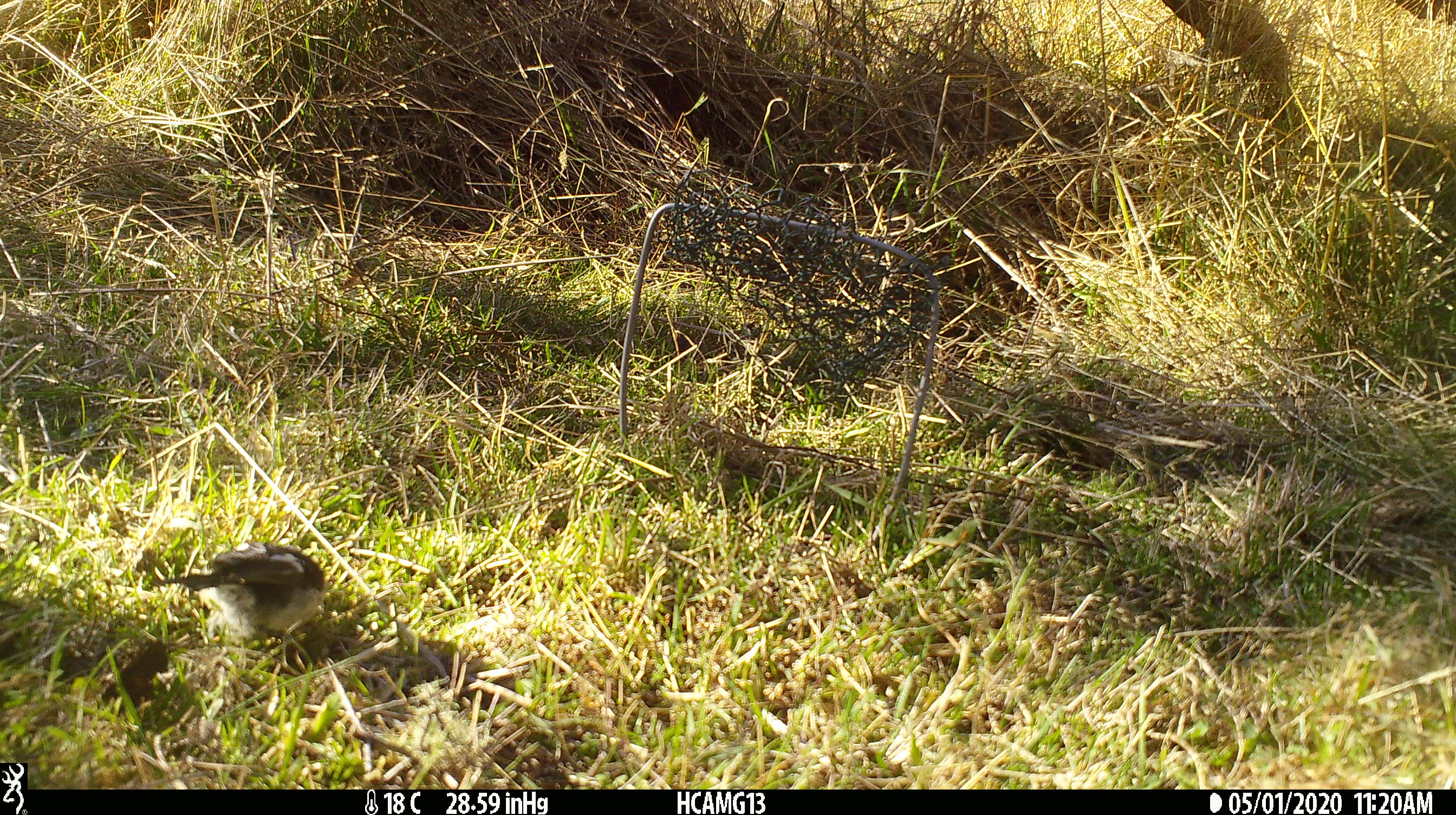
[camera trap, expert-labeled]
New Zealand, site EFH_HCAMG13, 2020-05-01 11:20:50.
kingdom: Animalia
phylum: Chordata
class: Aves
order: Passeriformes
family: Petroicidae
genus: Petroica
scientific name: Petroica macrocephala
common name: tomtit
Tomtit (Petroica macrocephala).